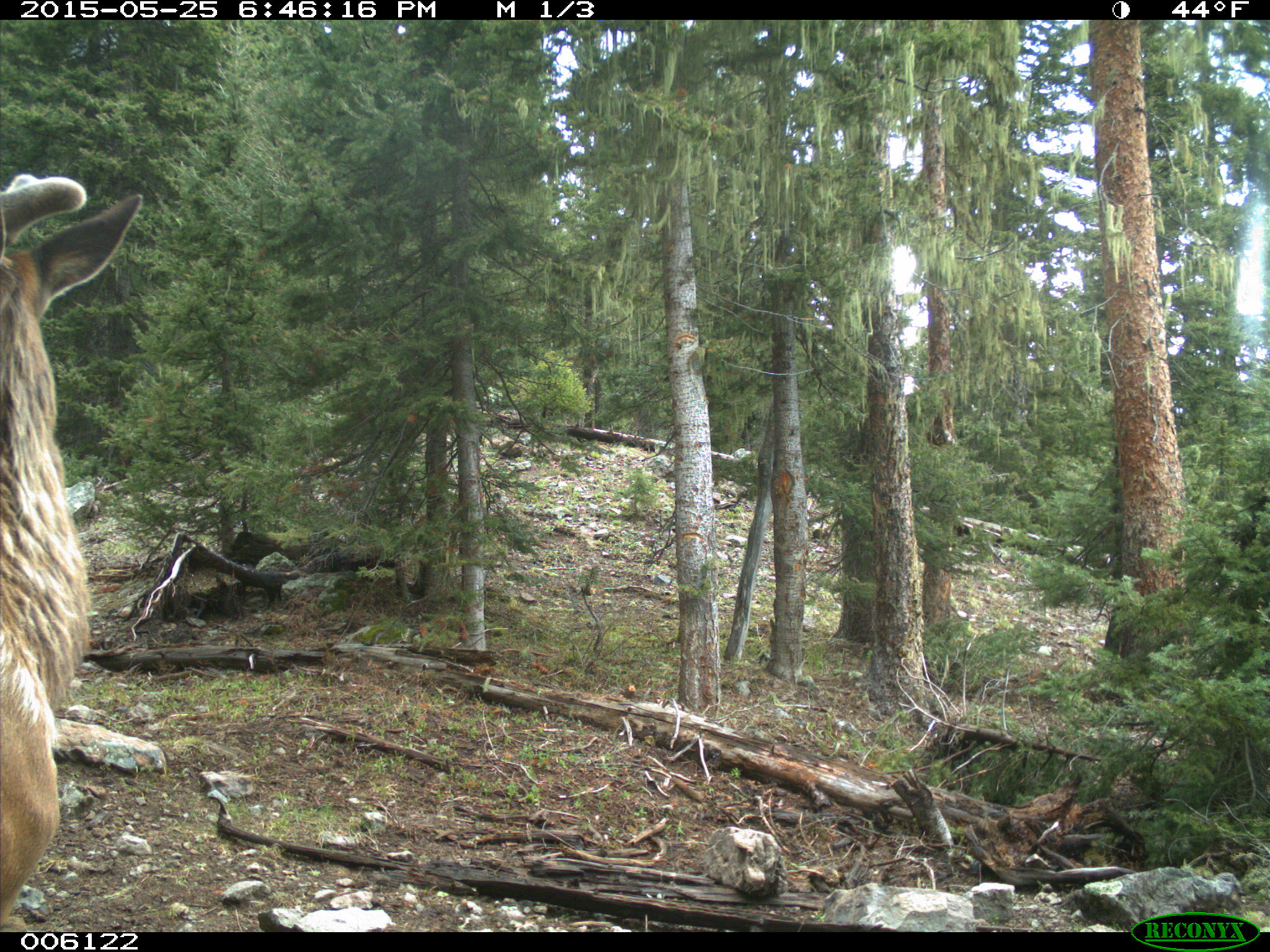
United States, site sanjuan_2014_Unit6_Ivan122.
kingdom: Animalia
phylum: Chordata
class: Mammalia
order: Artiodactyla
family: Cervidae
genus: Cervus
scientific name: Cervus elaphus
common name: red deer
Cervus elaphus (red deer).